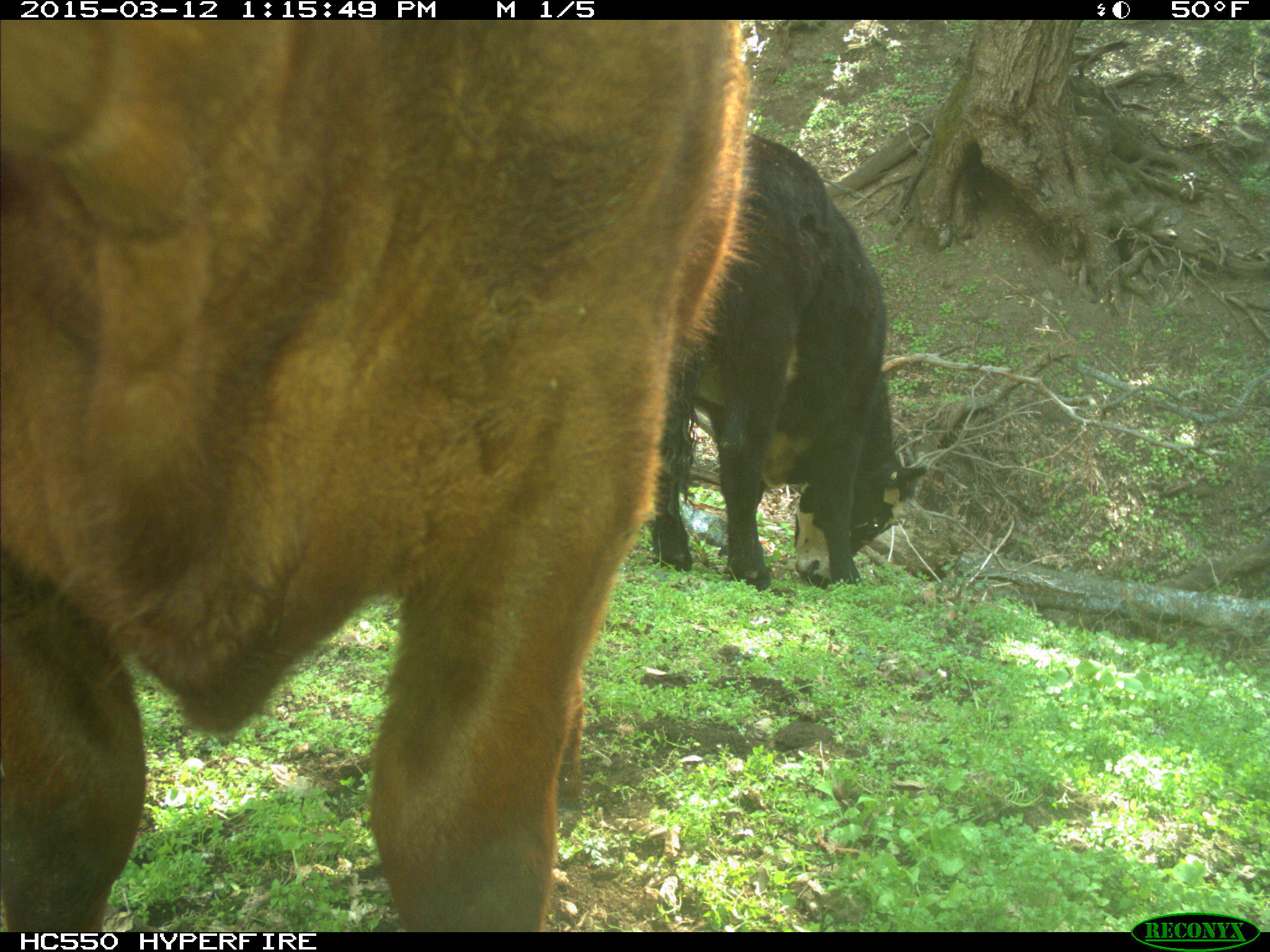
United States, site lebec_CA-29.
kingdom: Animalia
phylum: Chordata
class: Mammalia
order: Artiodactyla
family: Bovidae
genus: Bos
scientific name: Bos taurus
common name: domestic cow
Bos taurus (domestic cow).